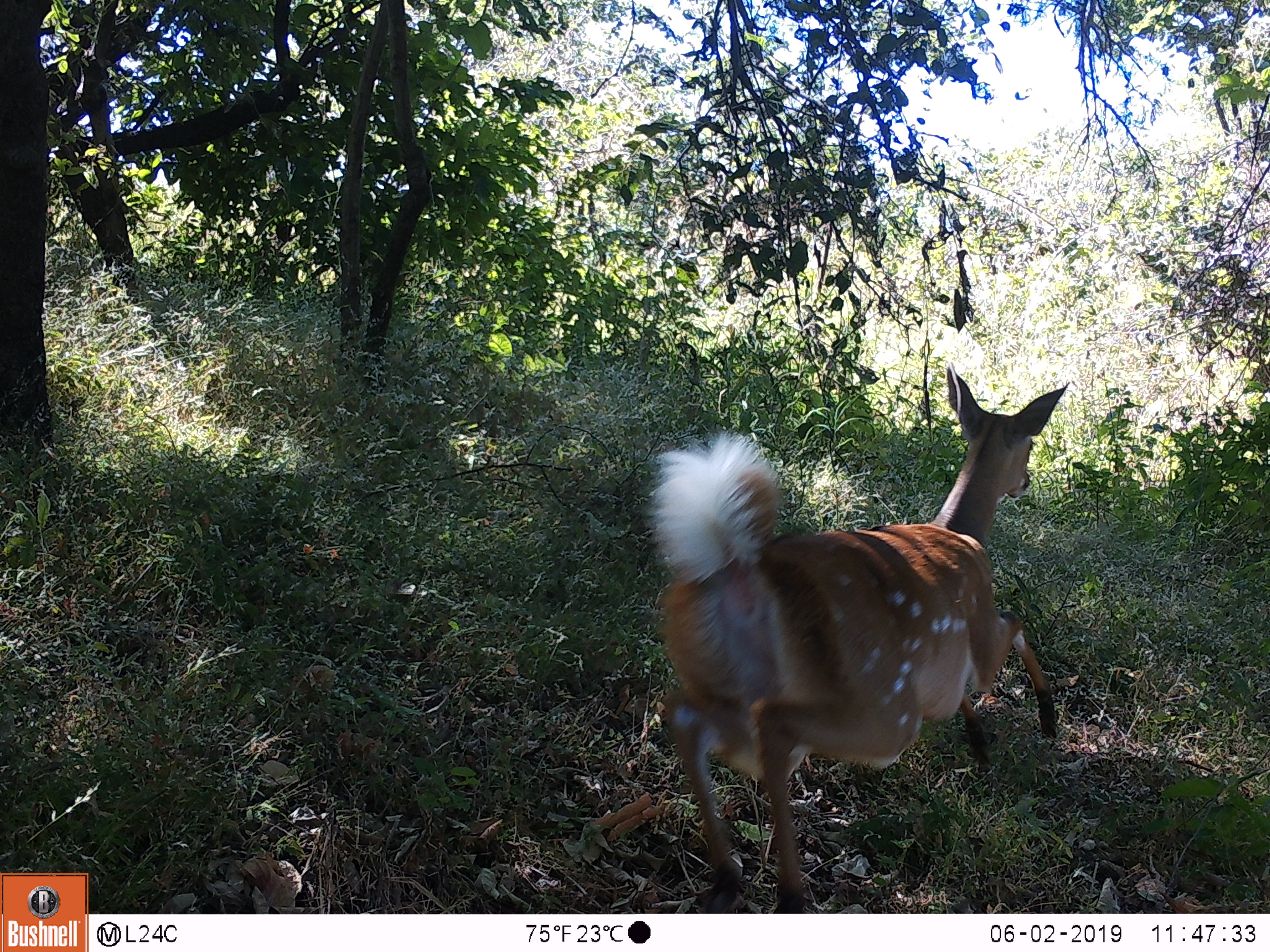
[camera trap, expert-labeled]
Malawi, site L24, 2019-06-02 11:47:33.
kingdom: Animalia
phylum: Chordata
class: Mammalia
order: Artiodactyla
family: Bovidae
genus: Tragelaphus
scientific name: Tragelaphus sylvaticus sylvaticus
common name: cape bushbuck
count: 1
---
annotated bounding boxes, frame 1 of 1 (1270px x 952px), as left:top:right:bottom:
cape bushbuck: 622:364:1091:908